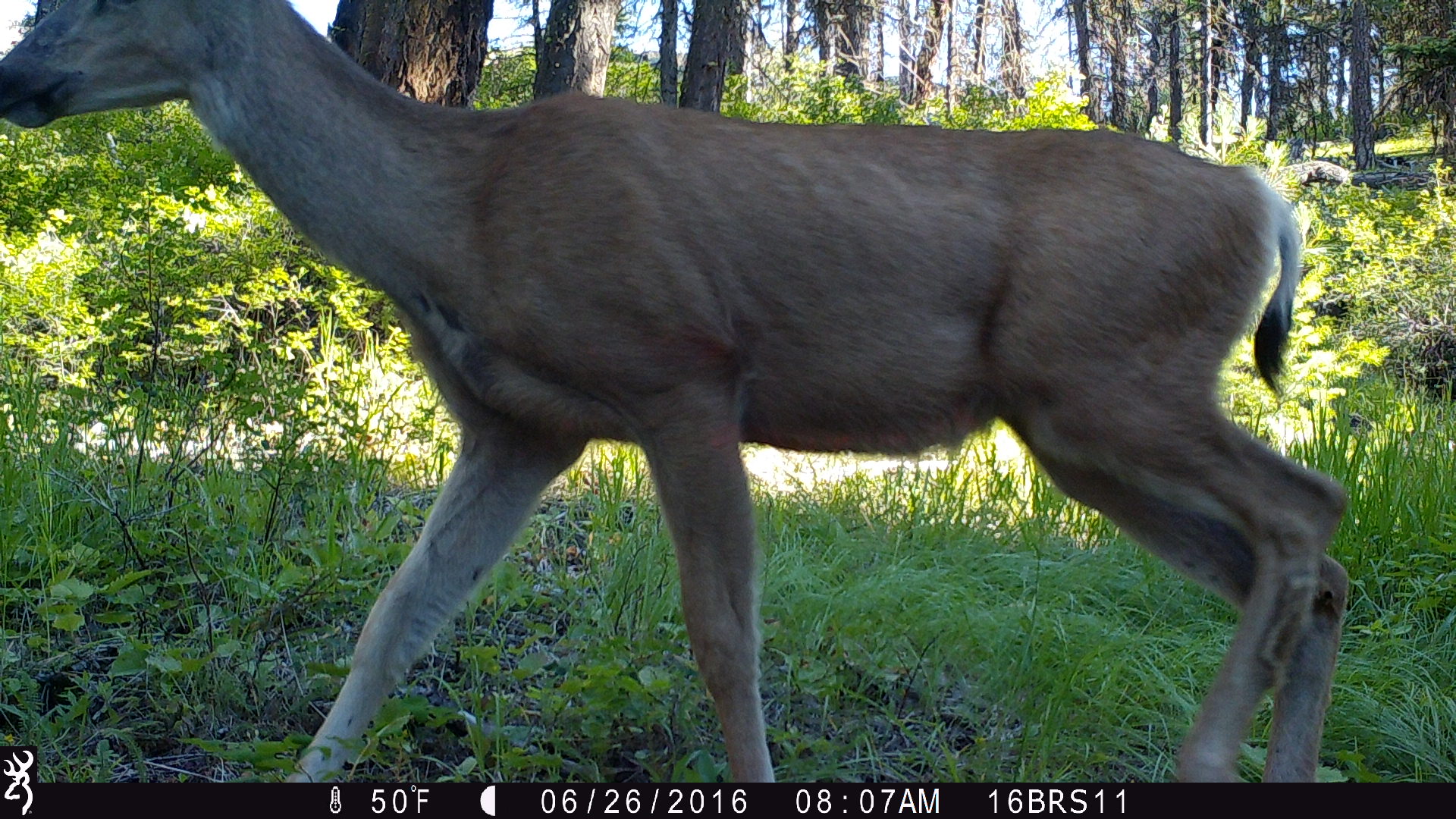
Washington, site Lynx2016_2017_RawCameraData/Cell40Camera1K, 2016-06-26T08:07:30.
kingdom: Animalia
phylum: Chordata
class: Mammalia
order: Artiodactyla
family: Cervidae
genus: Odocoileus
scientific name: Odocoileus hemionus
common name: mule deer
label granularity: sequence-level